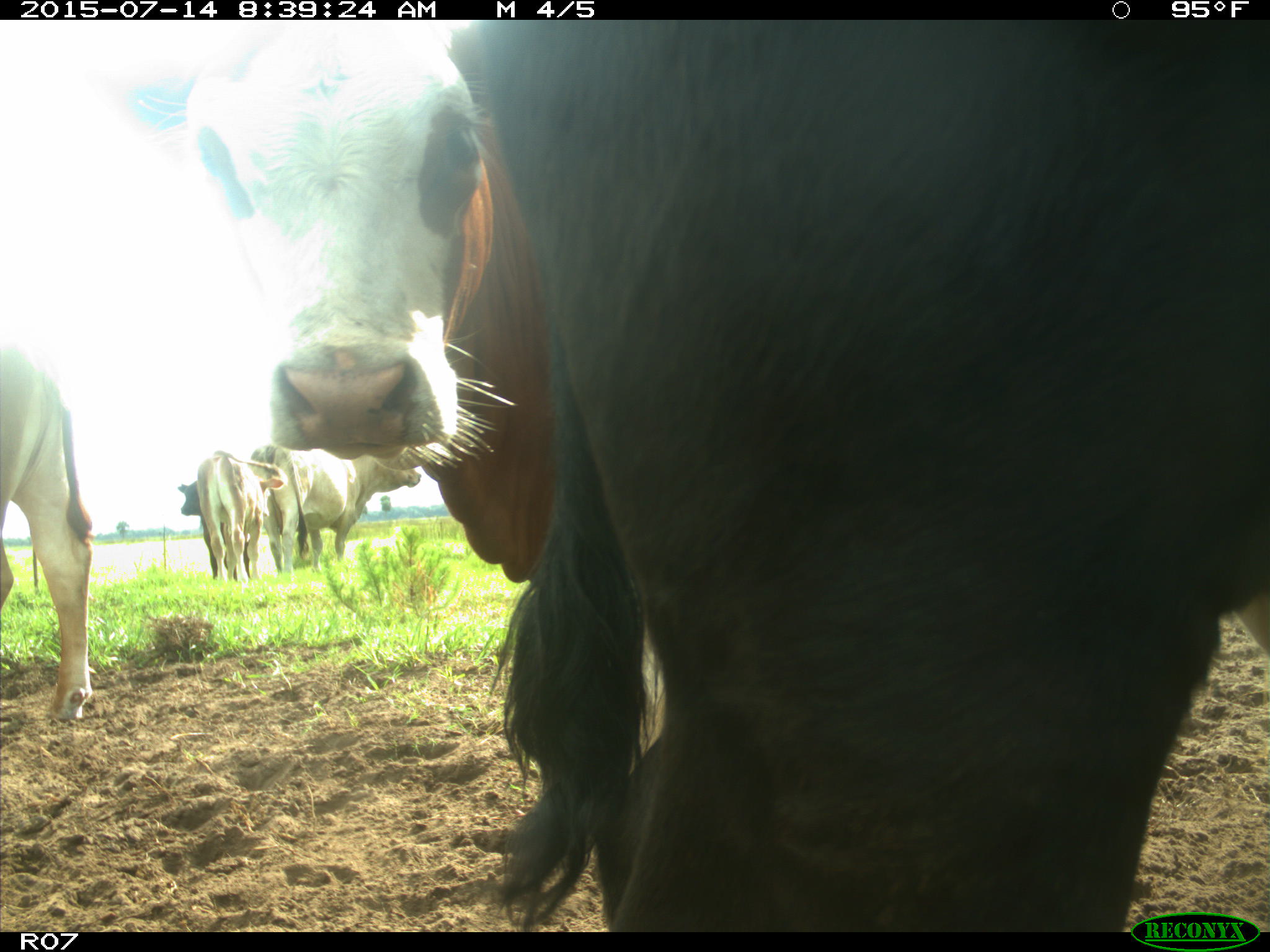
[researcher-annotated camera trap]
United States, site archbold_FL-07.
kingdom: Animalia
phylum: Chordata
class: Mammalia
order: Artiodactyla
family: Bovidae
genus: Bos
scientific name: Bos taurus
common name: domestic cow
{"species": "Bos taurus (domestic cow)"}